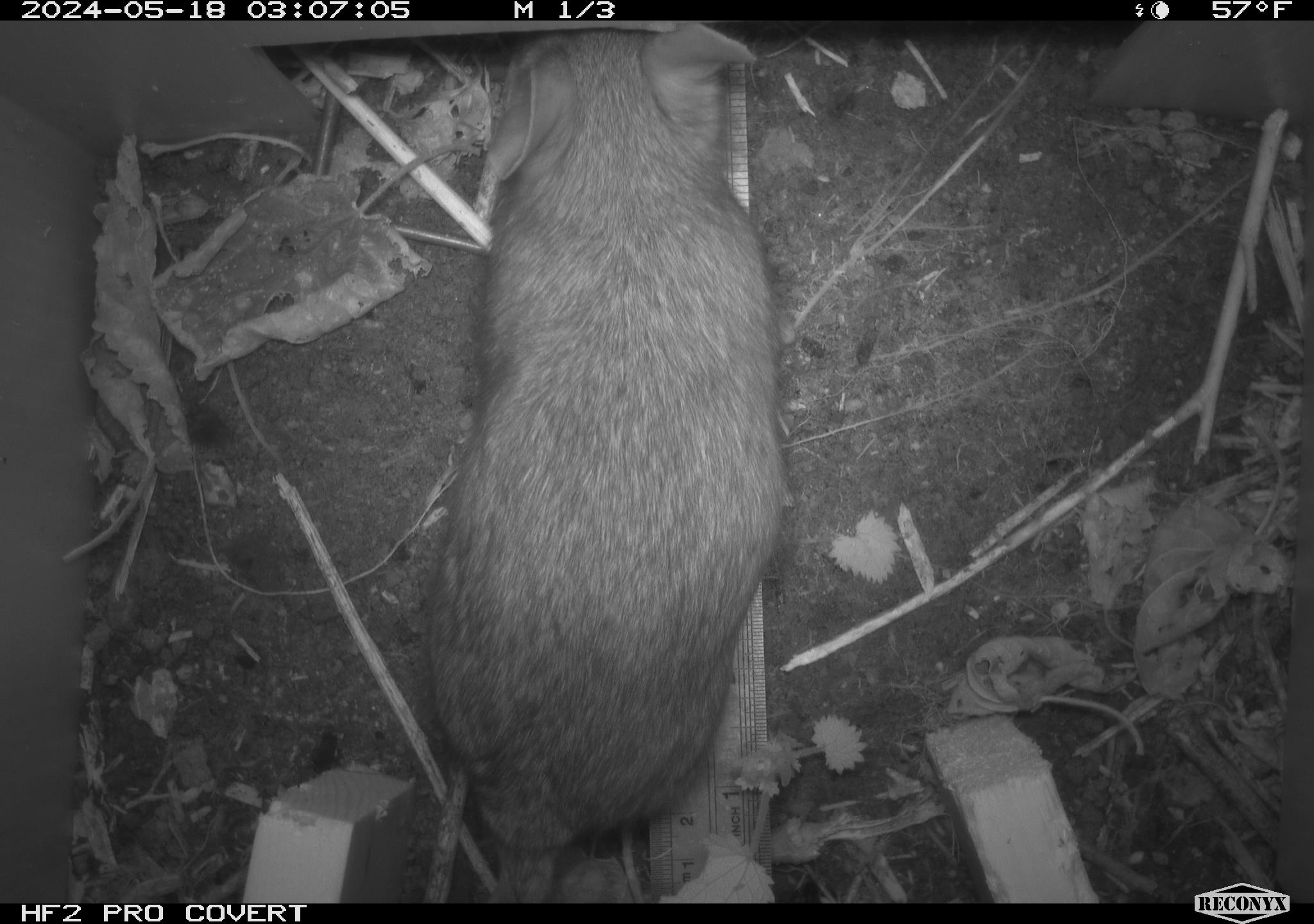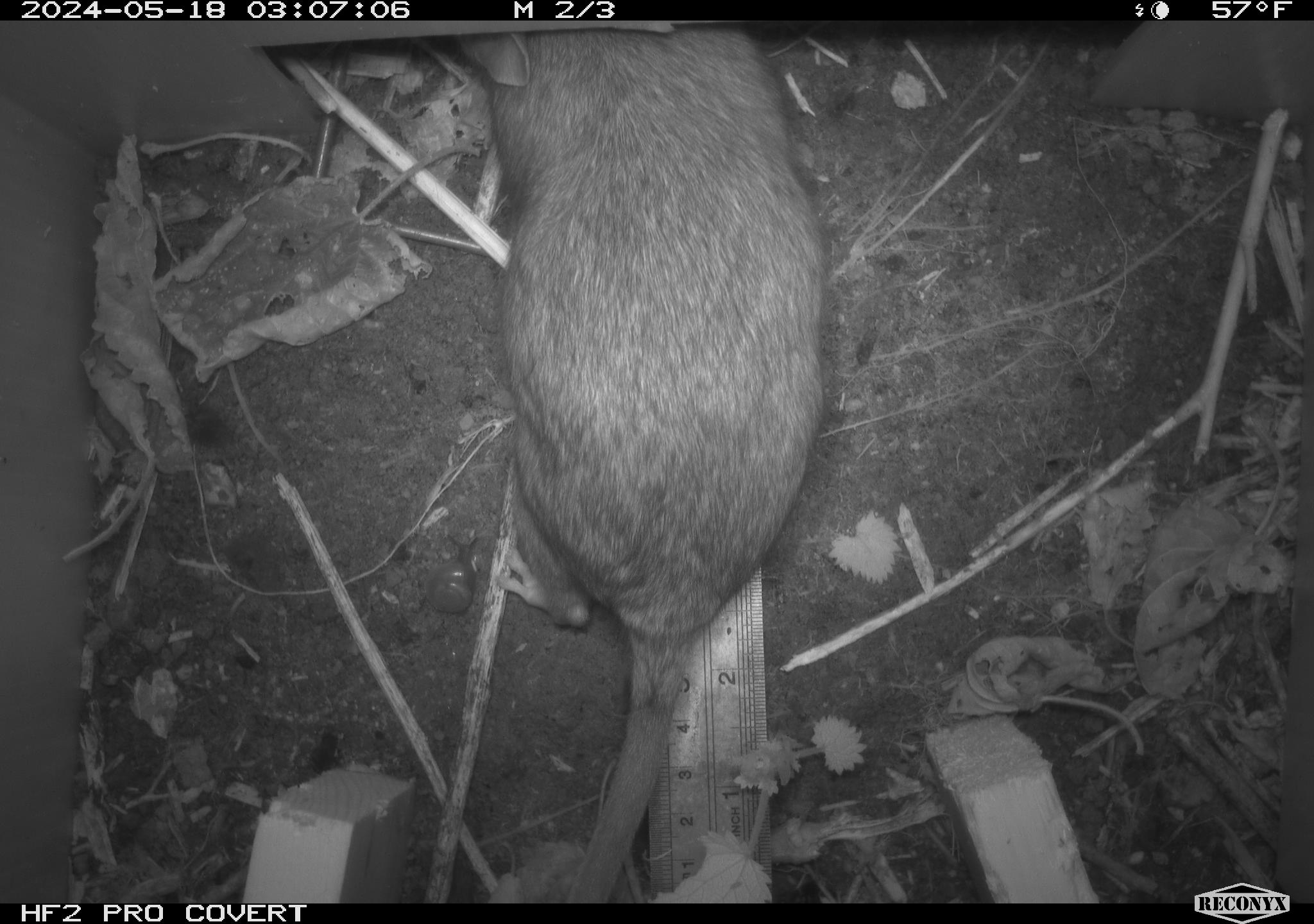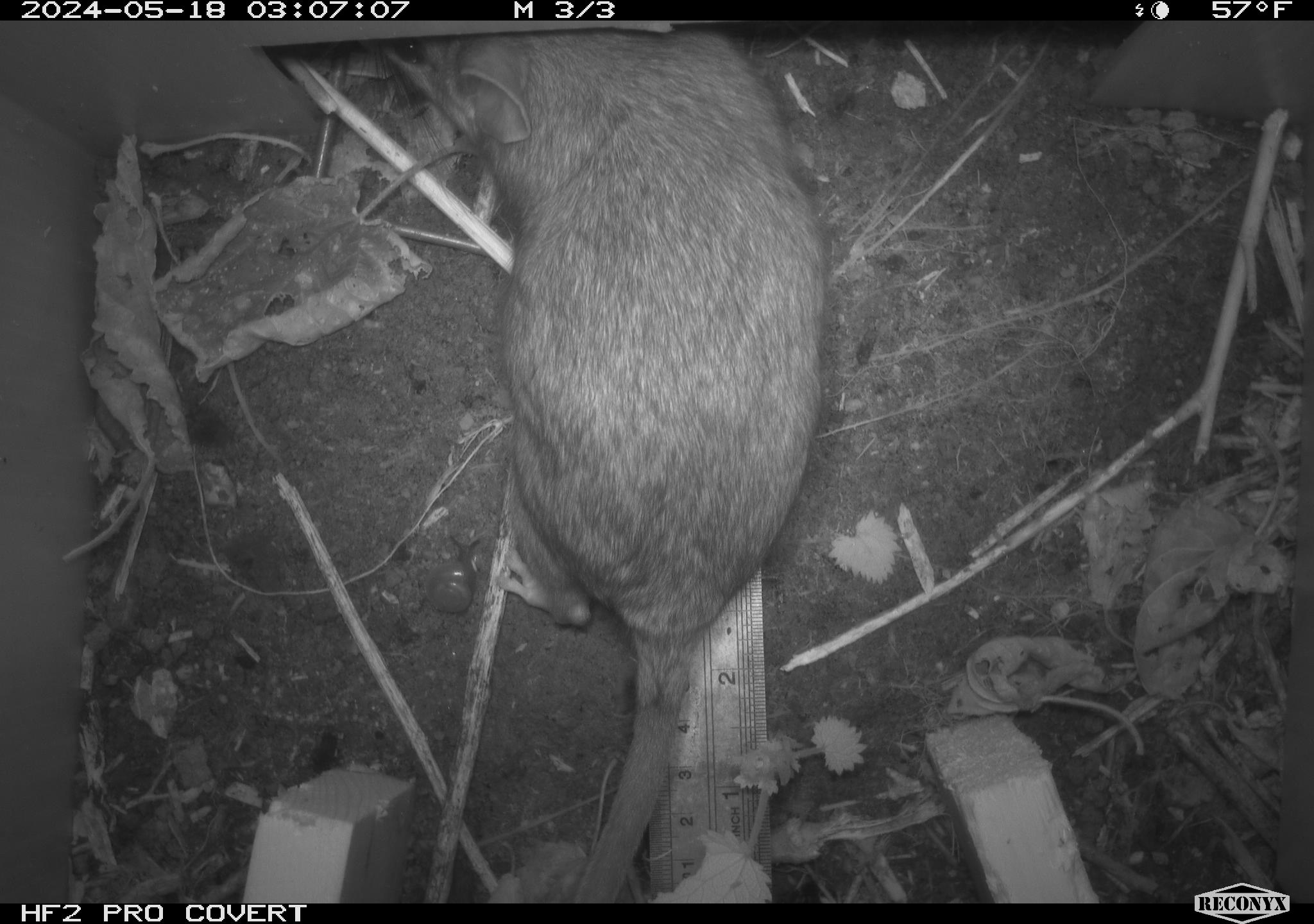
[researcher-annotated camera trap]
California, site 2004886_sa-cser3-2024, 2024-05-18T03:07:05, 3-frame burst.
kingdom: Animalia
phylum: Chordata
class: Mammalia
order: Rodentia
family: Muridae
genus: Rattus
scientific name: Rattus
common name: rat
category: rattus species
Rattus species (rat) (Rattus).